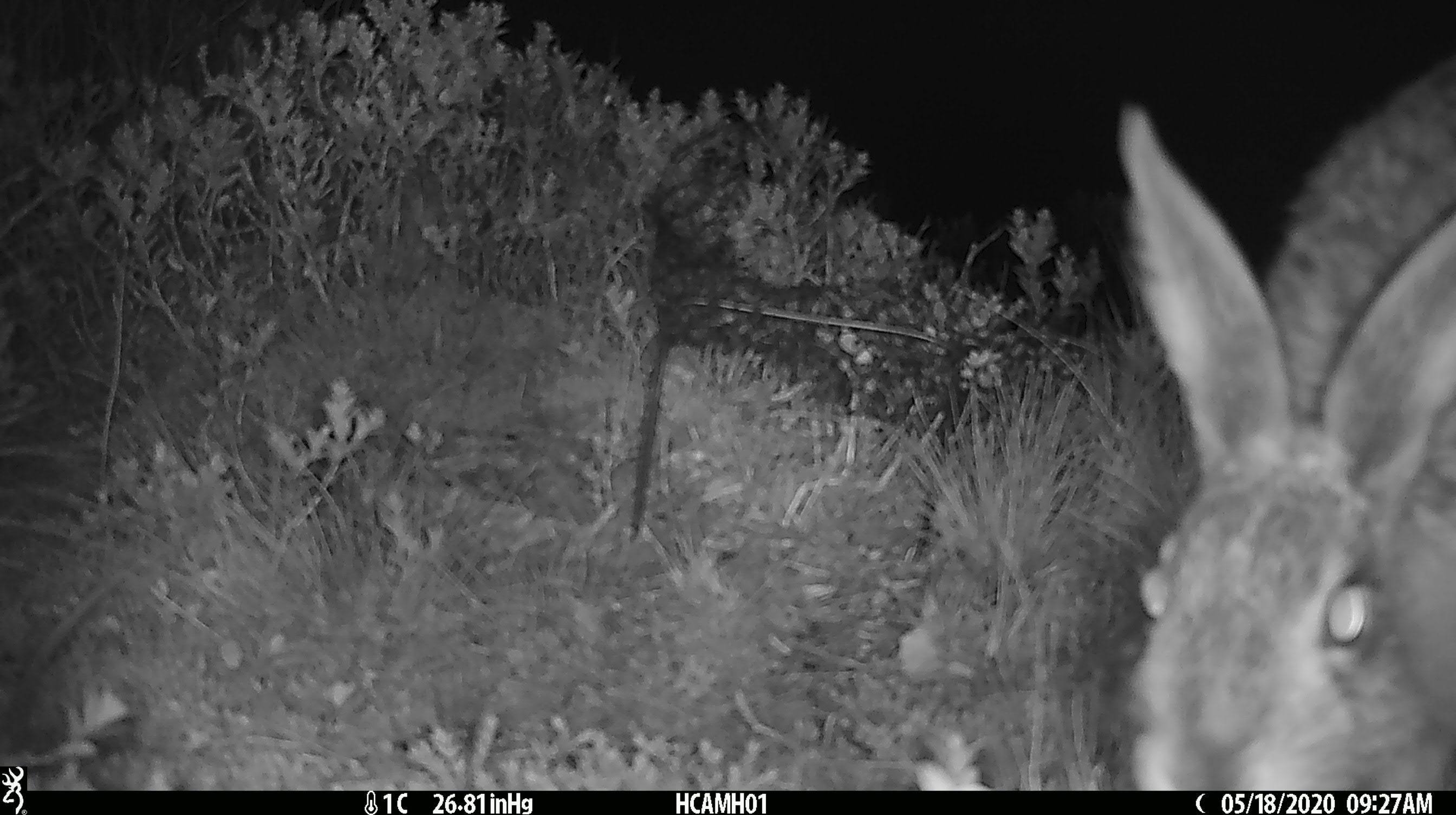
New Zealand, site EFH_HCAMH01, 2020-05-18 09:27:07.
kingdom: Animalia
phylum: Chordata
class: Mammalia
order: Lagomorpha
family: Leporidae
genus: Lepus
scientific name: Lepus europaeus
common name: brown hare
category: hare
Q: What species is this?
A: Hare (brown hare) (Lepus europaeus).